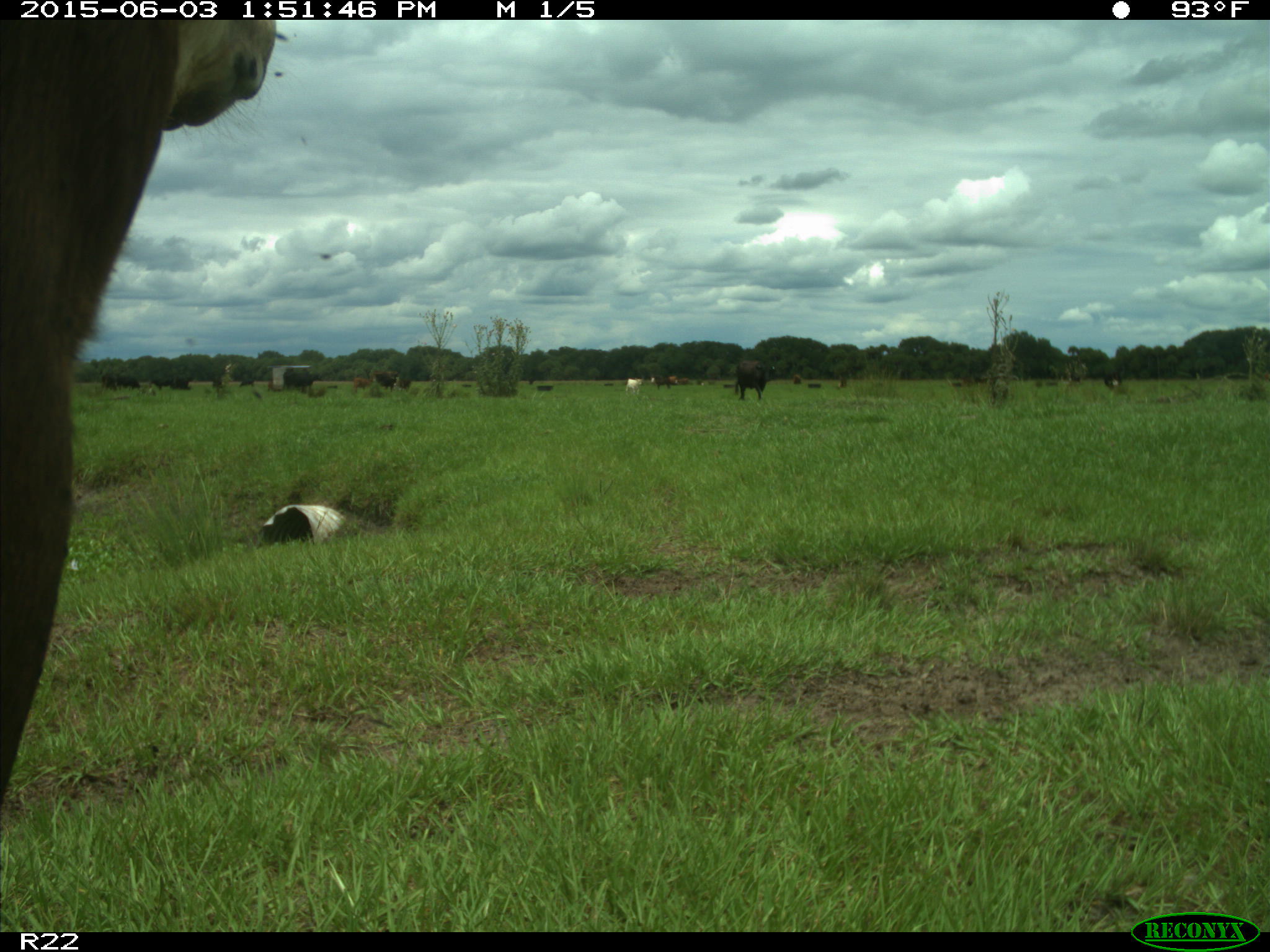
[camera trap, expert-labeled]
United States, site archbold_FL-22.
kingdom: Animalia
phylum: Chordata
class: Mammalia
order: Artiodactyla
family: Bovidae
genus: Bos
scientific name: Bos taurus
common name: domestic cow